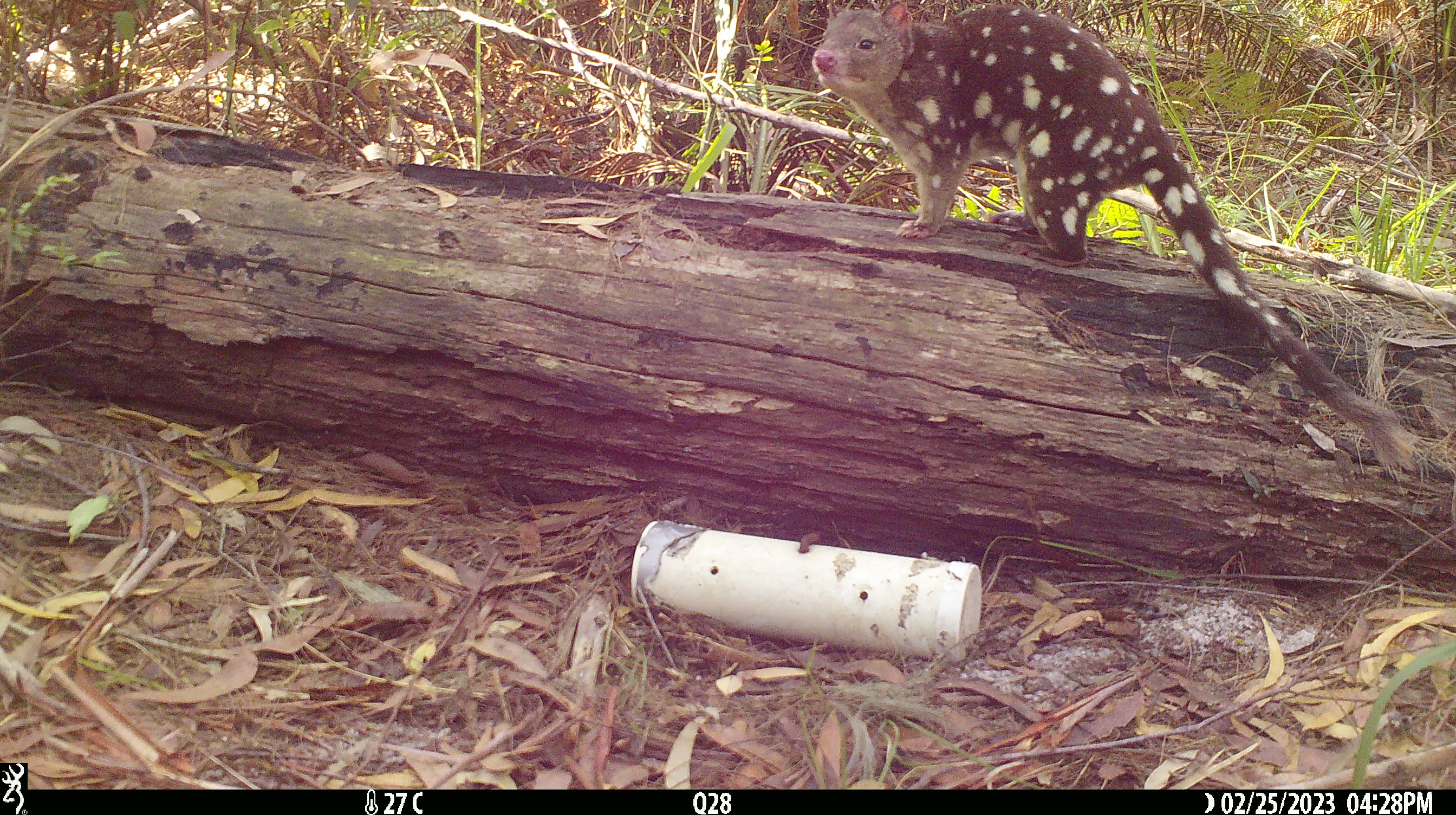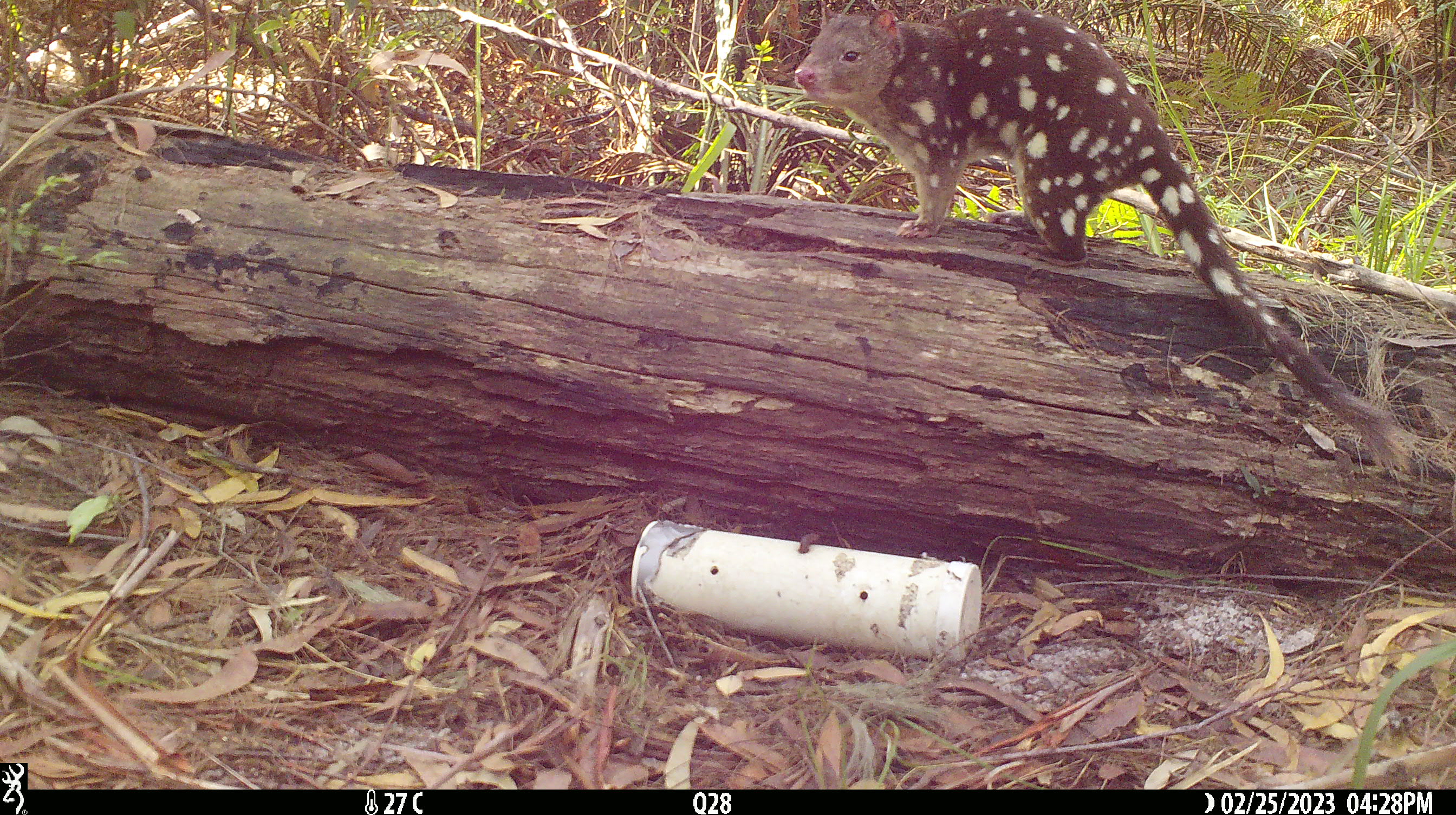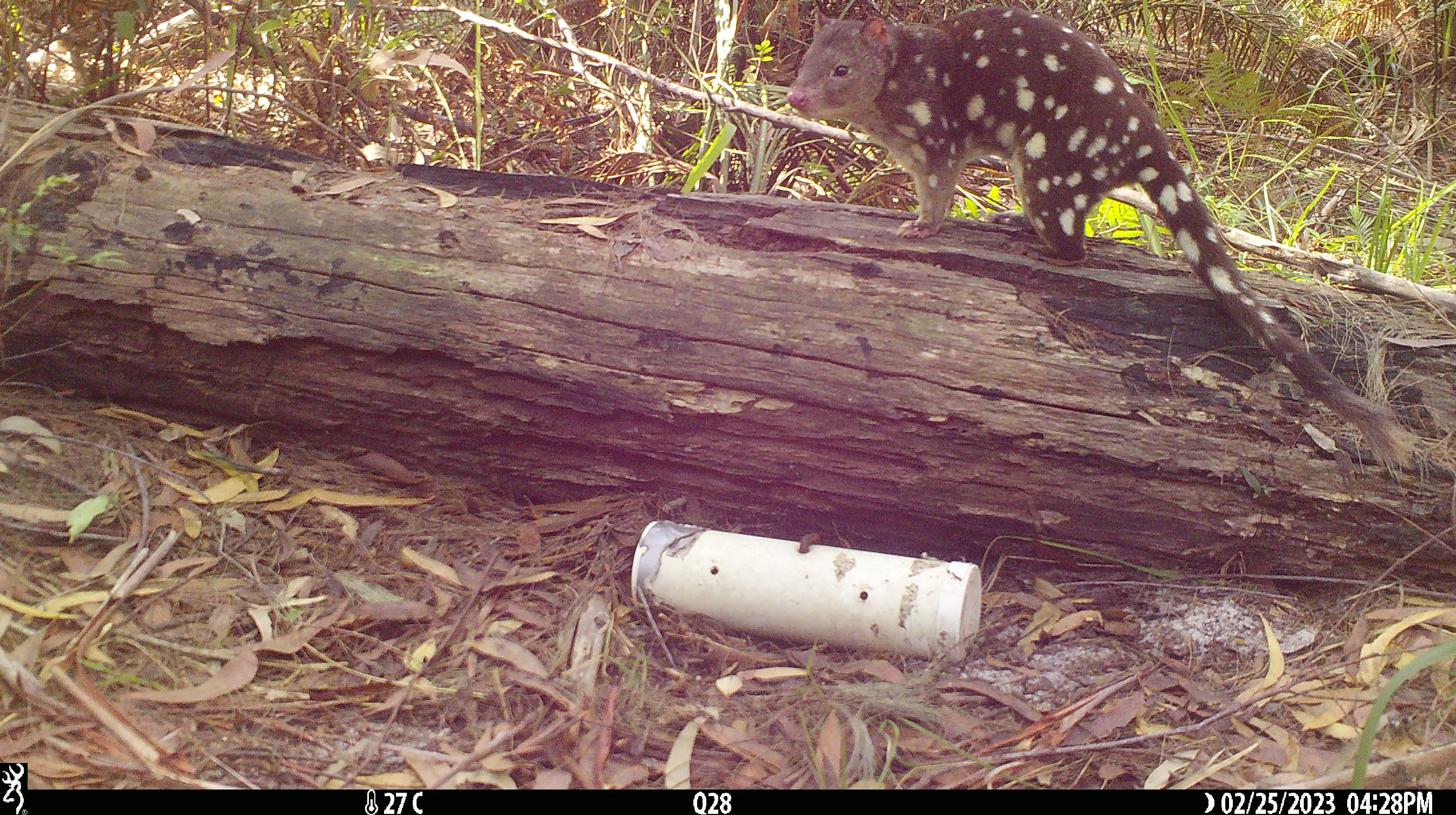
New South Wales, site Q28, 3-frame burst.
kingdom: Animalia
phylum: Chordata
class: Mammalia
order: Dasyuromorphia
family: Dasyuridae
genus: Dasyurus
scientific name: Dasyurus maculatus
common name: spotted-tailed quoll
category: quoll